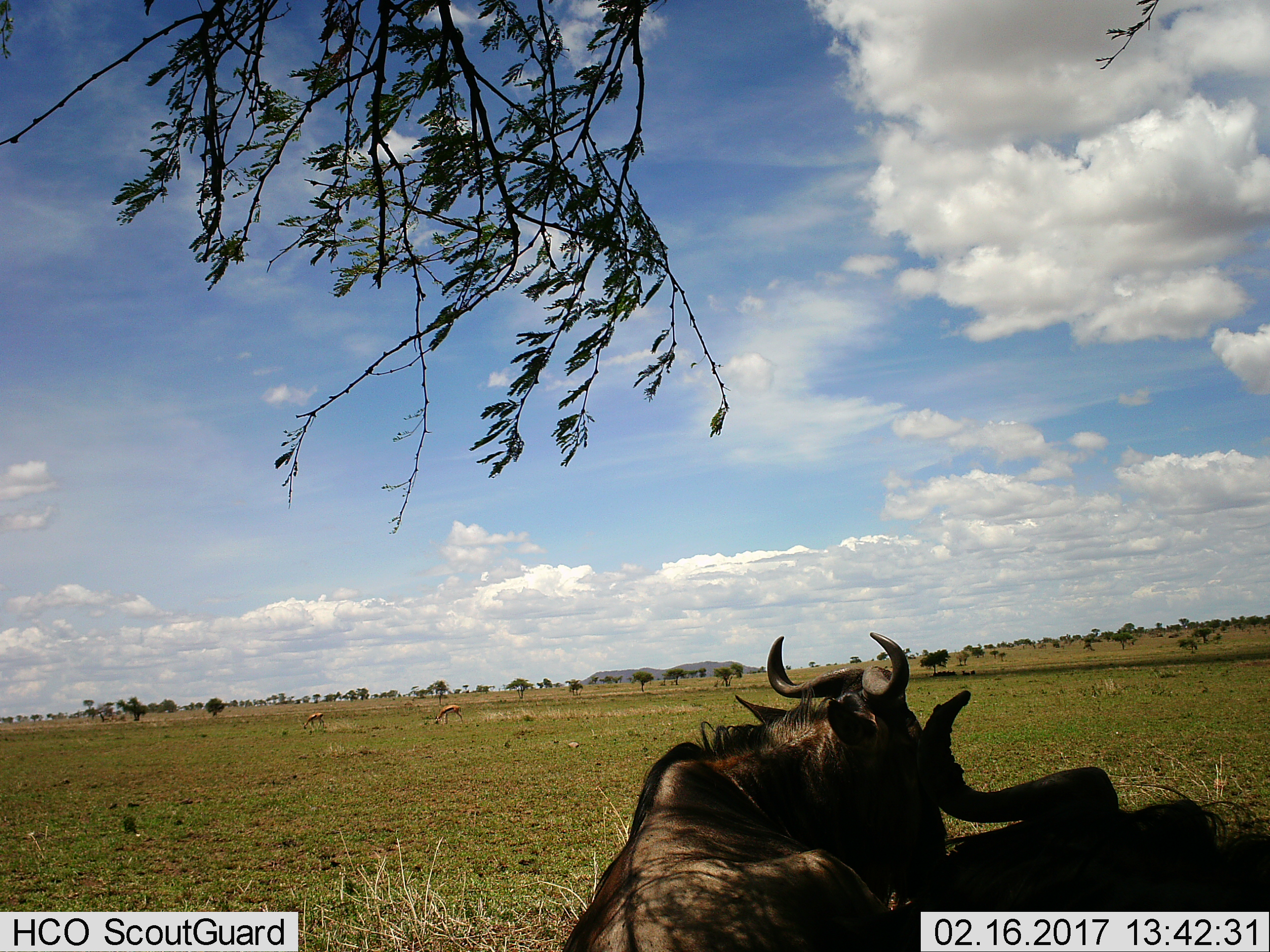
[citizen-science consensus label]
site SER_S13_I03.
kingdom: Animalia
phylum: Chordata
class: Mammalia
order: Artiodactyla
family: Bovidae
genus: Connochaetes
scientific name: Connochaetes taurinus taurinus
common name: blue wildebeest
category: wildebeestblue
Wildebeestblue (blue wildebeest) (Connochaetes taurinus taurinus), count 2. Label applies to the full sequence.